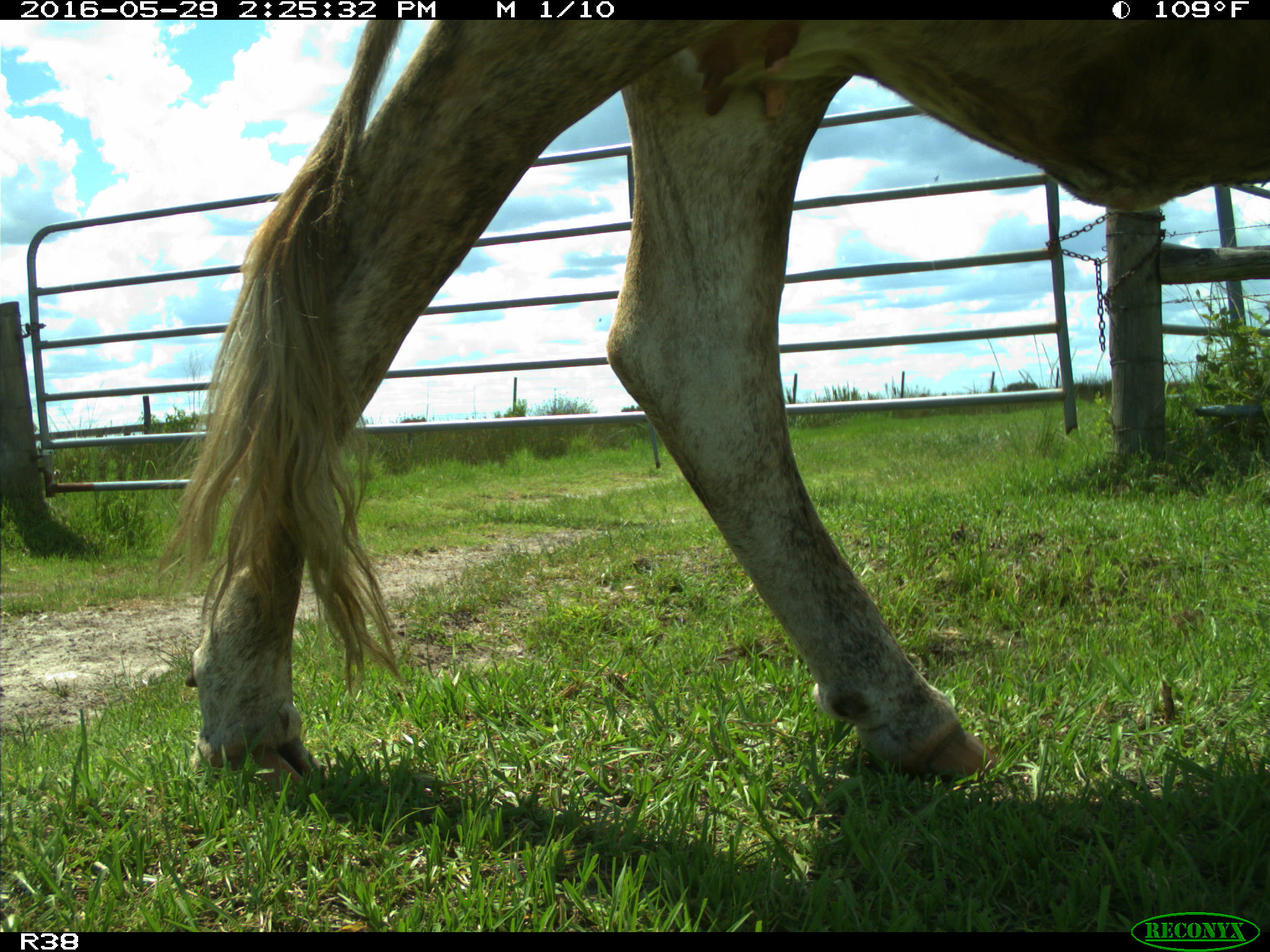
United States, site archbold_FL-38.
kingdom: Animalia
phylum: Chordata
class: Mammalia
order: Artiodactyla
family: Bovidae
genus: Bos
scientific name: Bos taurus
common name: domestic cow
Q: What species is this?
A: Bos taurus (domestic cow).